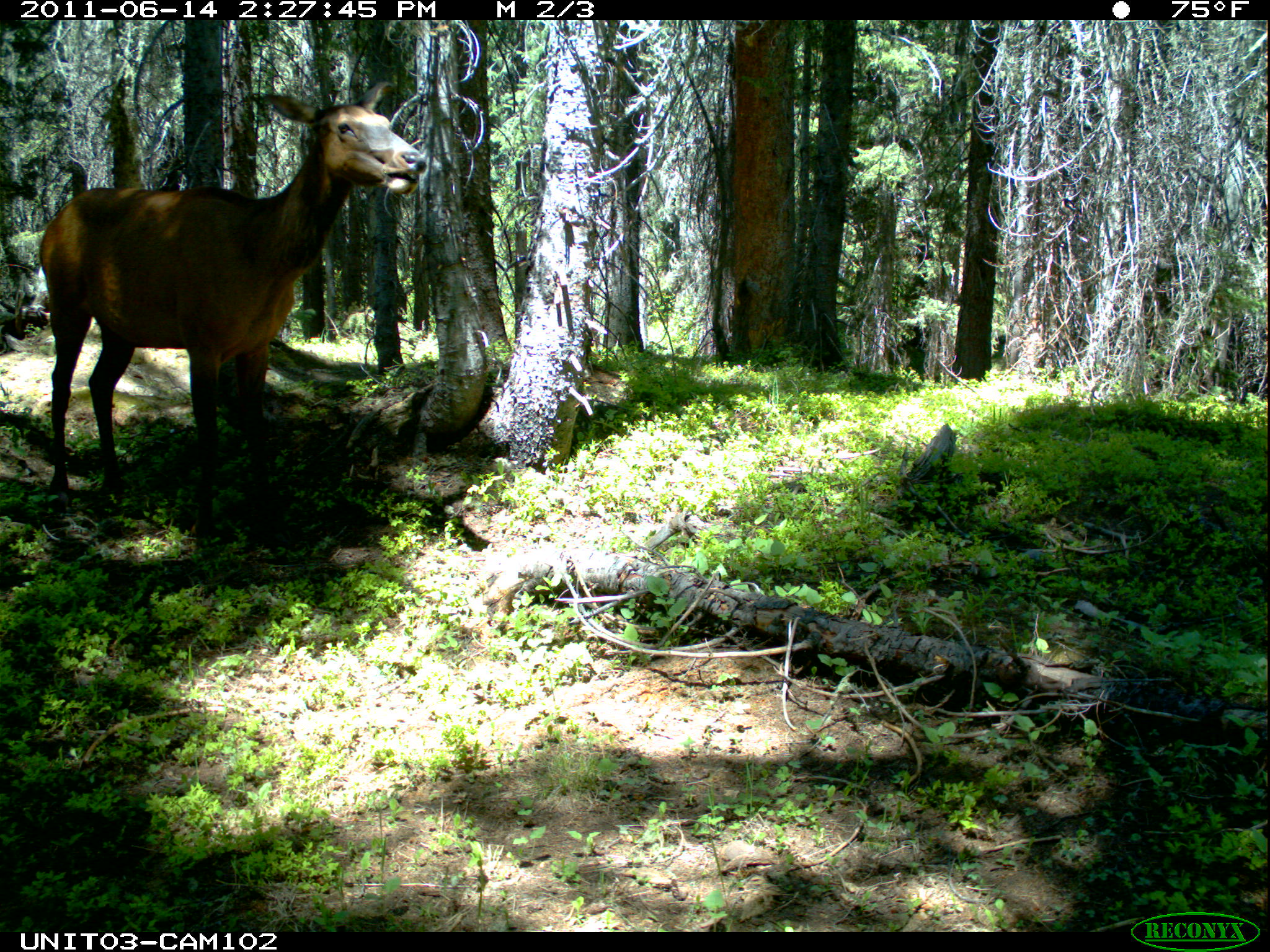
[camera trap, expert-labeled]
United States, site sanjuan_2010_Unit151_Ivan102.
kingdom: Animalia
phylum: Chordata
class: Mammalia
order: Artiodactyla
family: Cervidae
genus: Cervus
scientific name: Cervus elaphus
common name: red deer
Cervus elaphus (red deer).